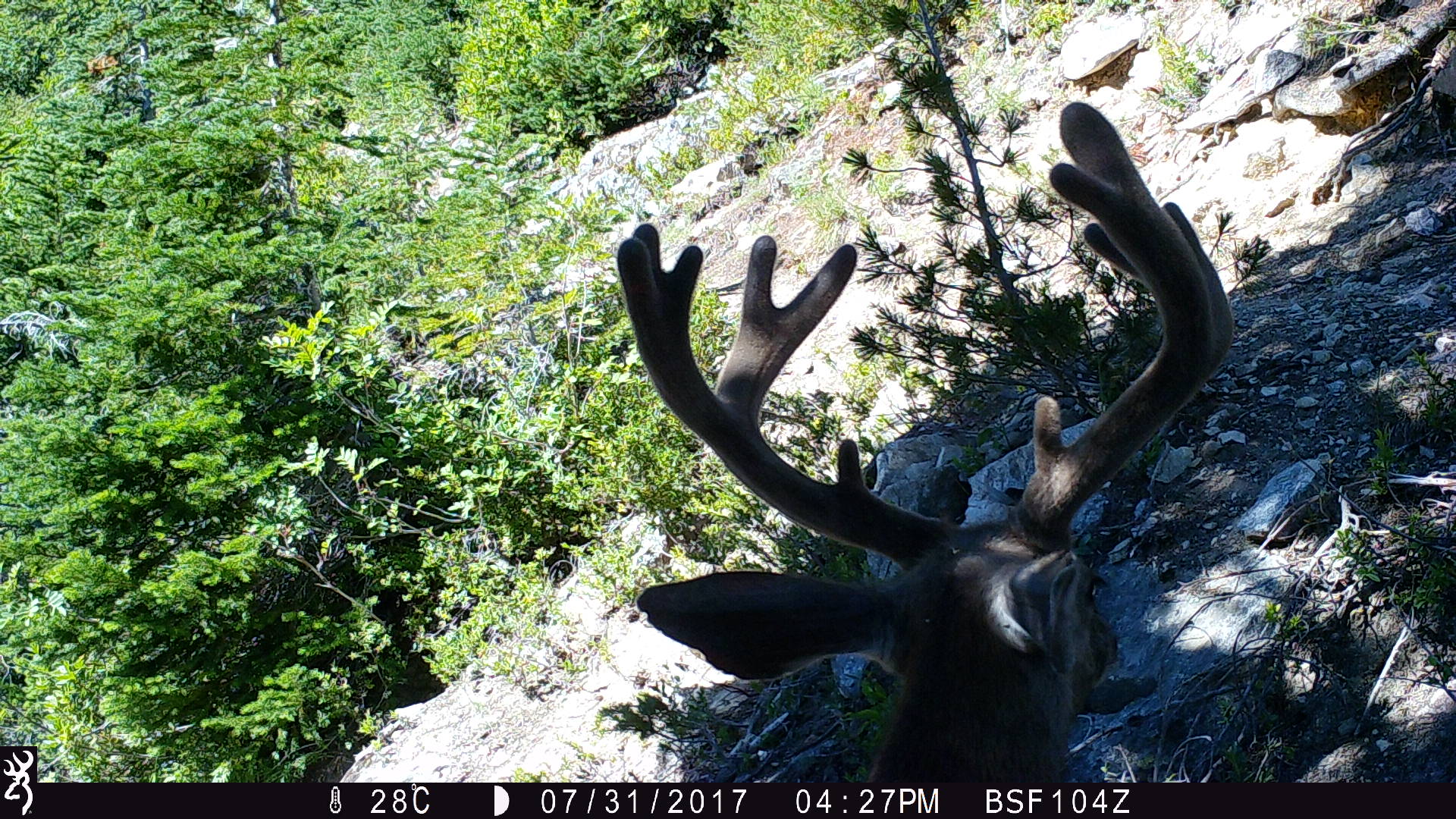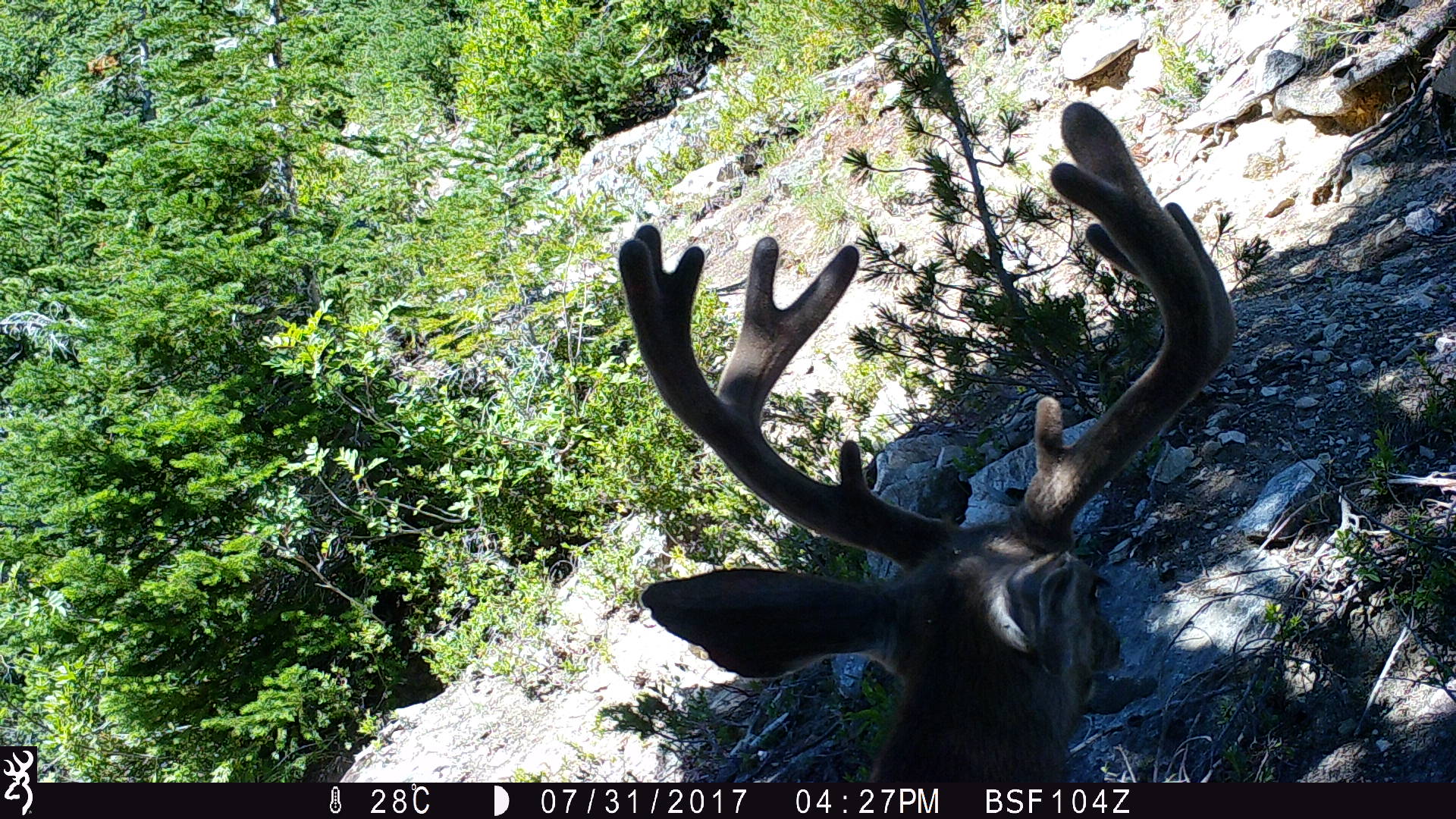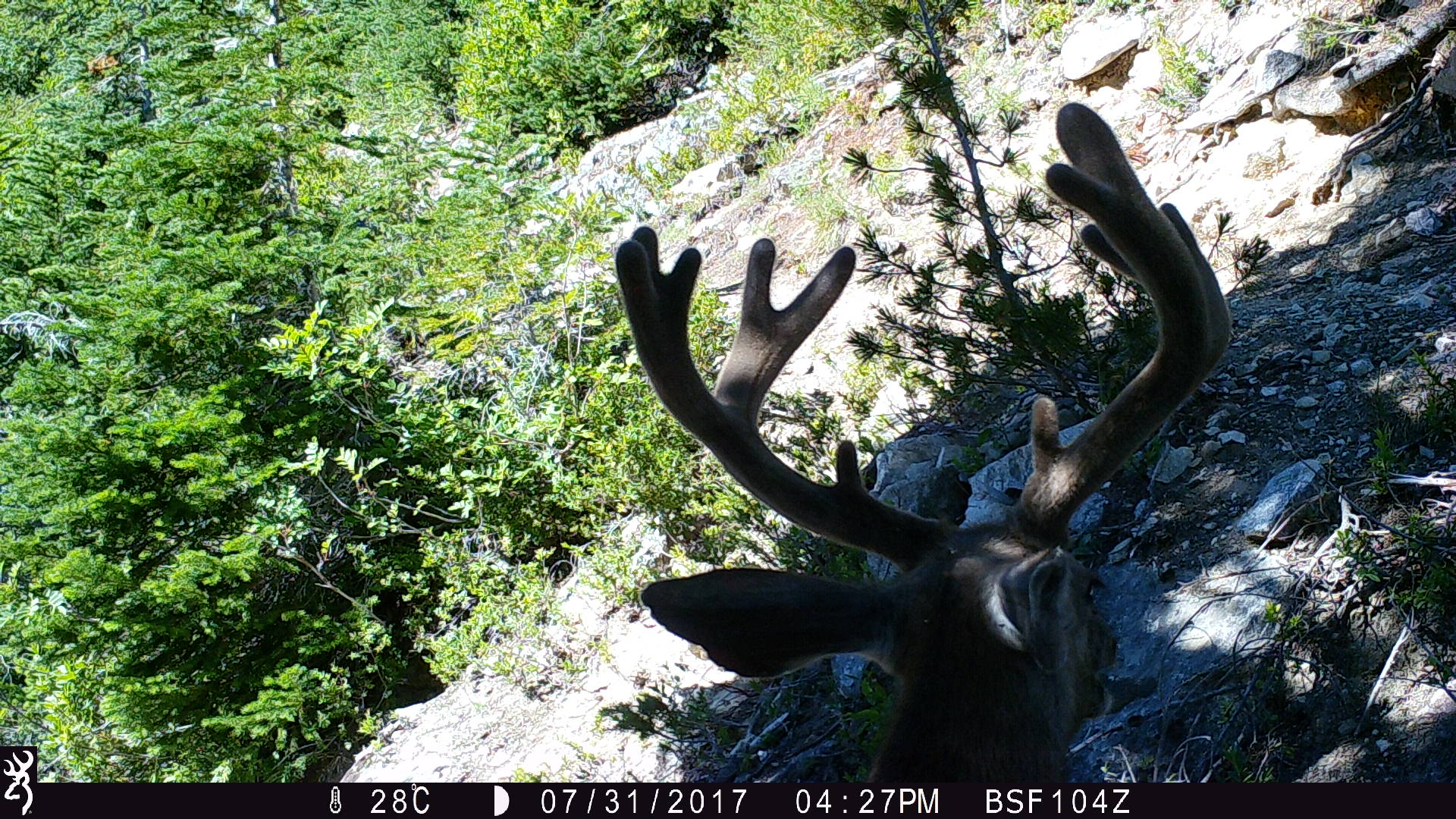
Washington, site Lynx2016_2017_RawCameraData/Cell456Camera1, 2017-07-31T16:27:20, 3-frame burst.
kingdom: Animalia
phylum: Chordata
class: Mammalia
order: Artiodactyla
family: Cervidae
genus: Odocoileus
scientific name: Odocoileus hemionus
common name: mule deer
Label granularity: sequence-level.